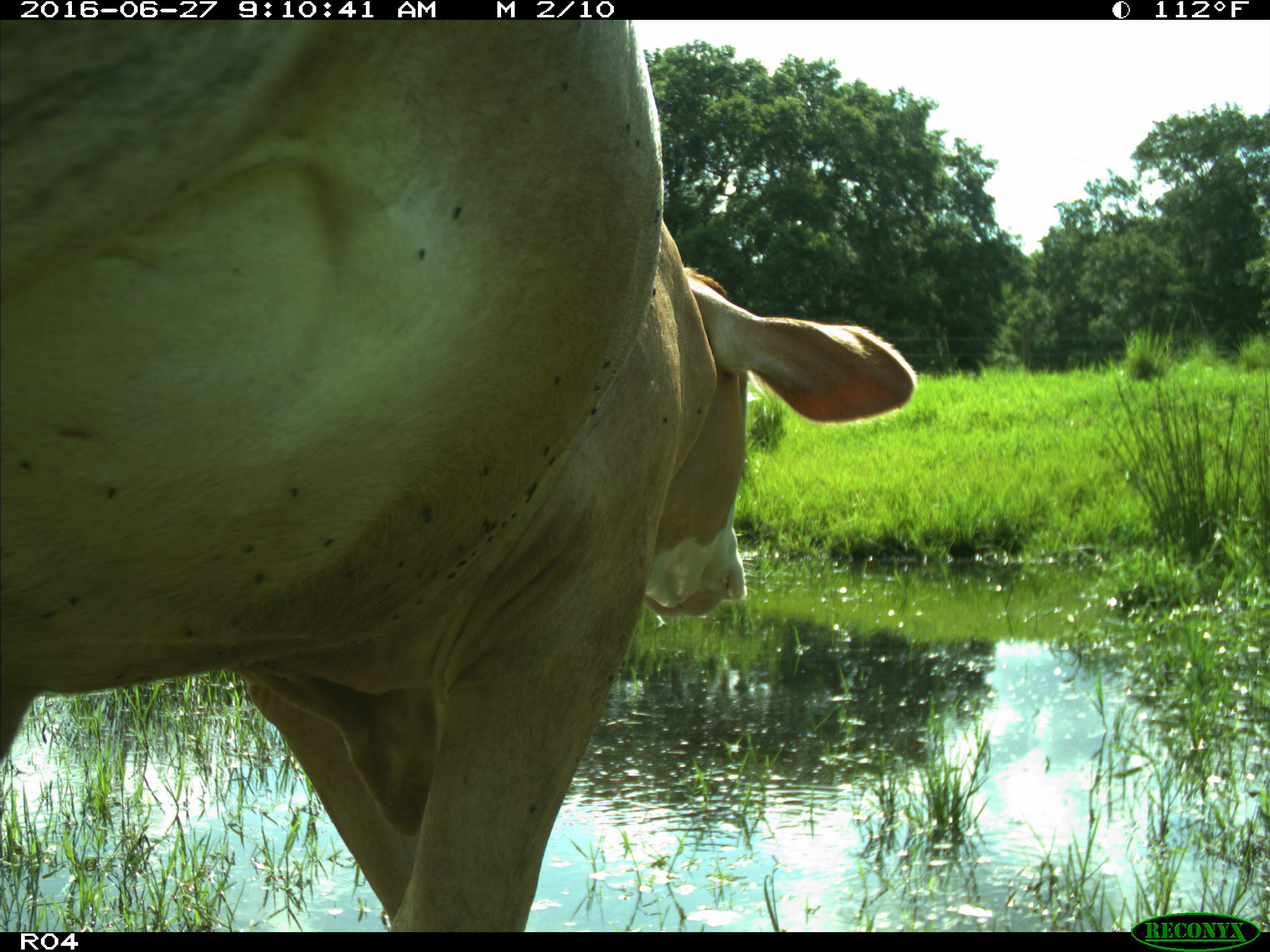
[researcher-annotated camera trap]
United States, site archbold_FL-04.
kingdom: Animalia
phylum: Chordata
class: Mammalia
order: Artiodactyla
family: Bovidae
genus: Bos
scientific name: Bos taurus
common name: domestic cow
Bos taurus (domestic cow).